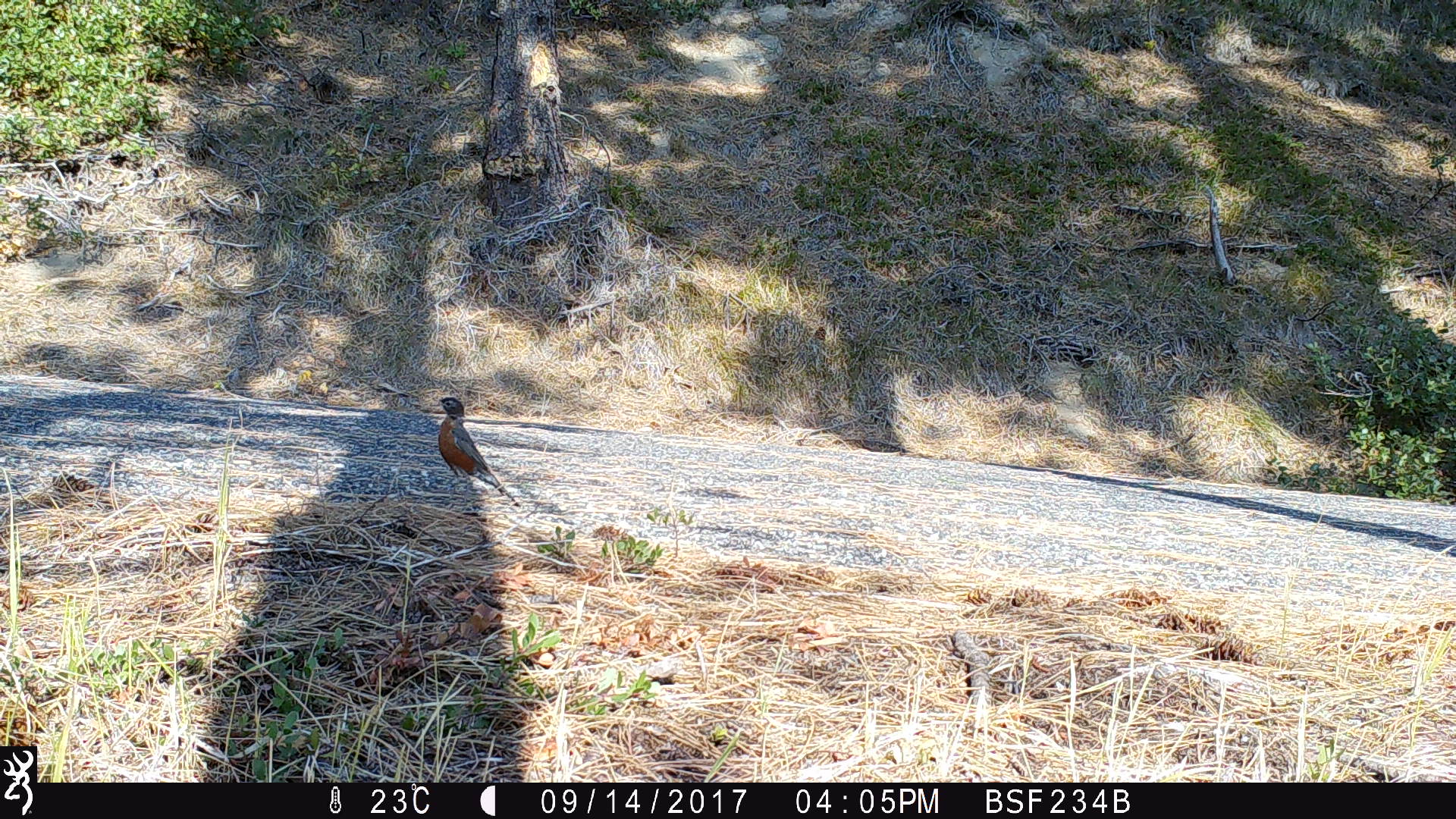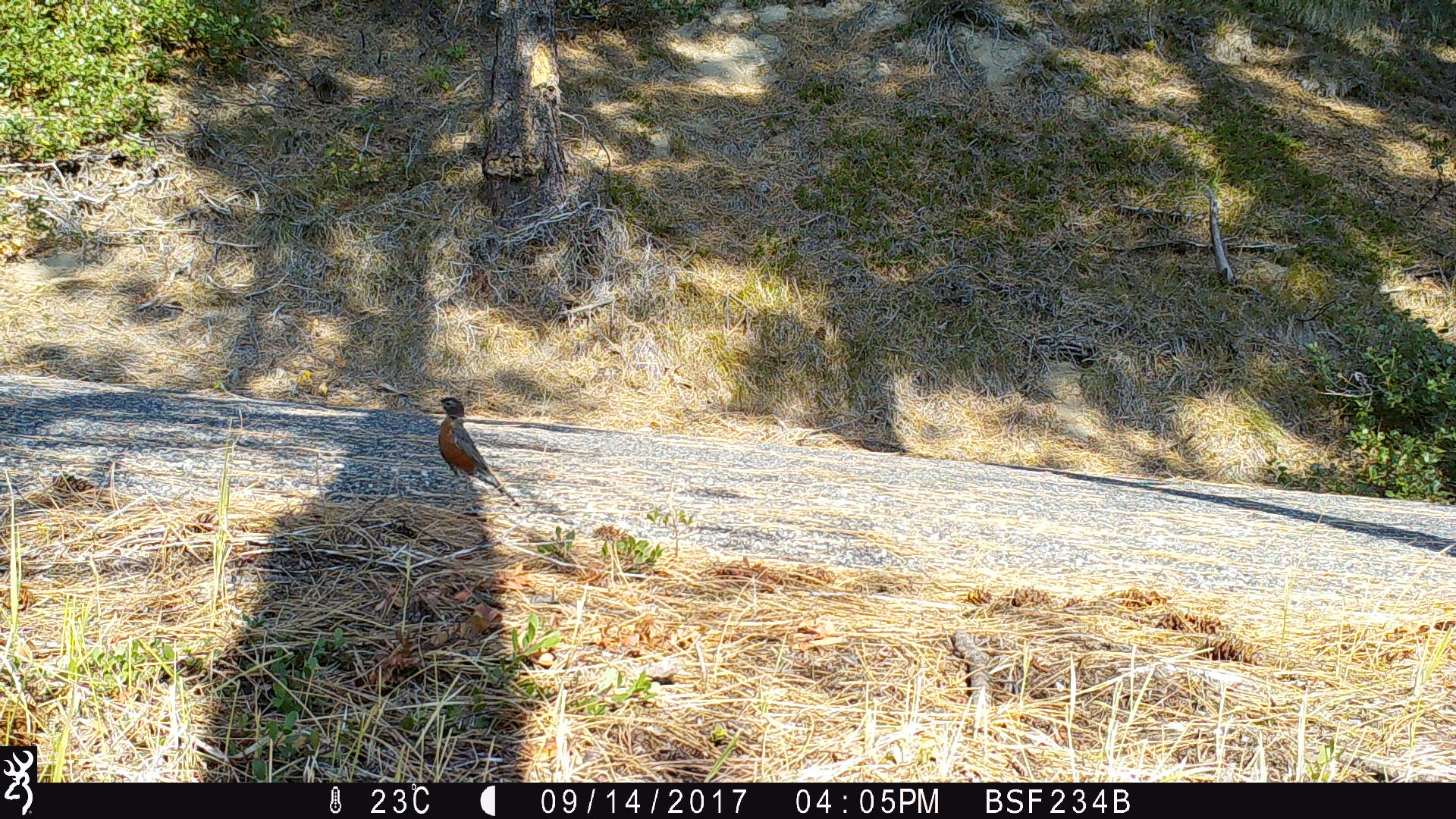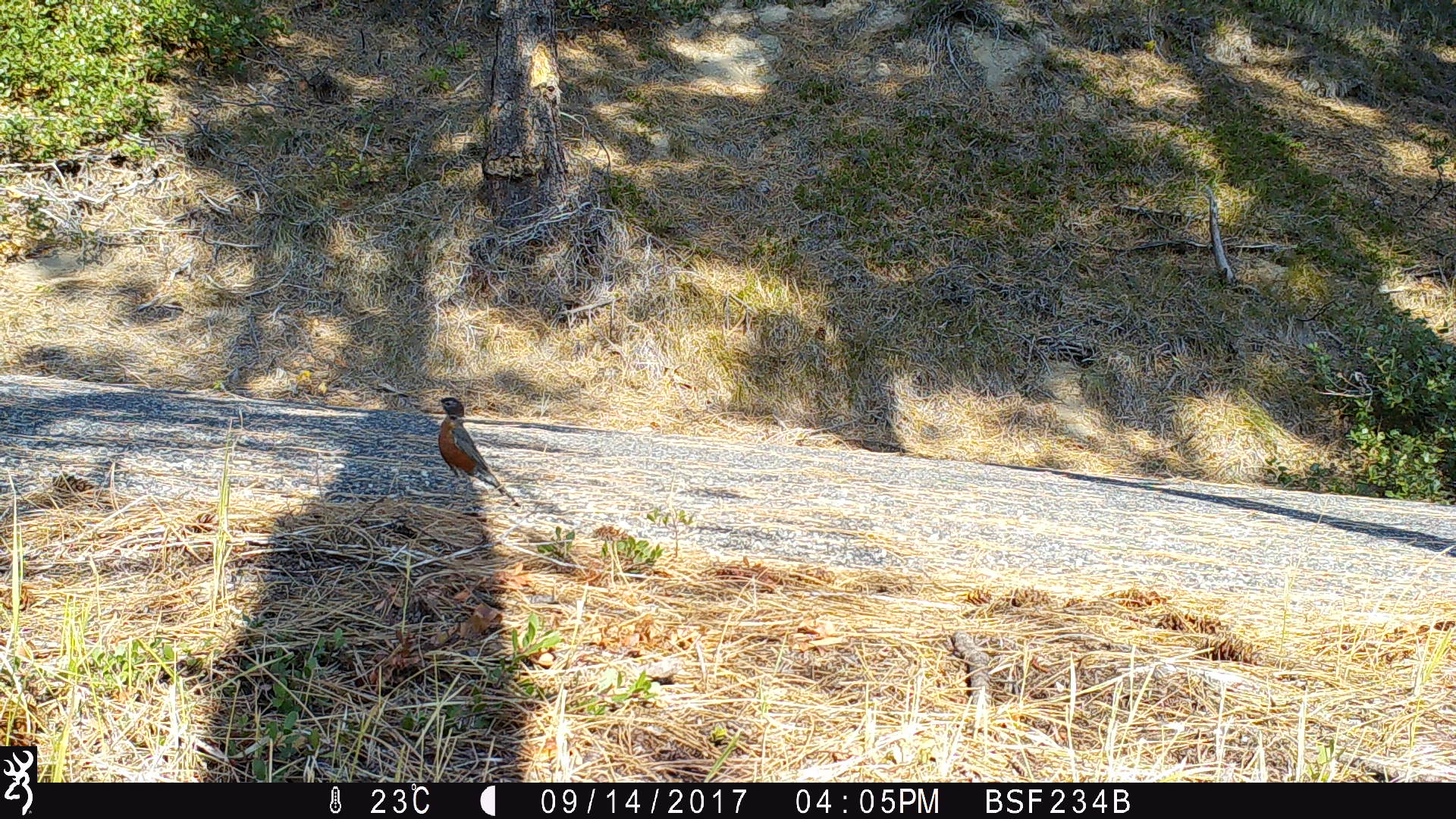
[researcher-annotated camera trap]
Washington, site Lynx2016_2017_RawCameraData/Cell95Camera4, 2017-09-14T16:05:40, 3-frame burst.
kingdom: Animalia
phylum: Chordata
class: Aves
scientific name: Aves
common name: birds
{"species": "Aves (birds)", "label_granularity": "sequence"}